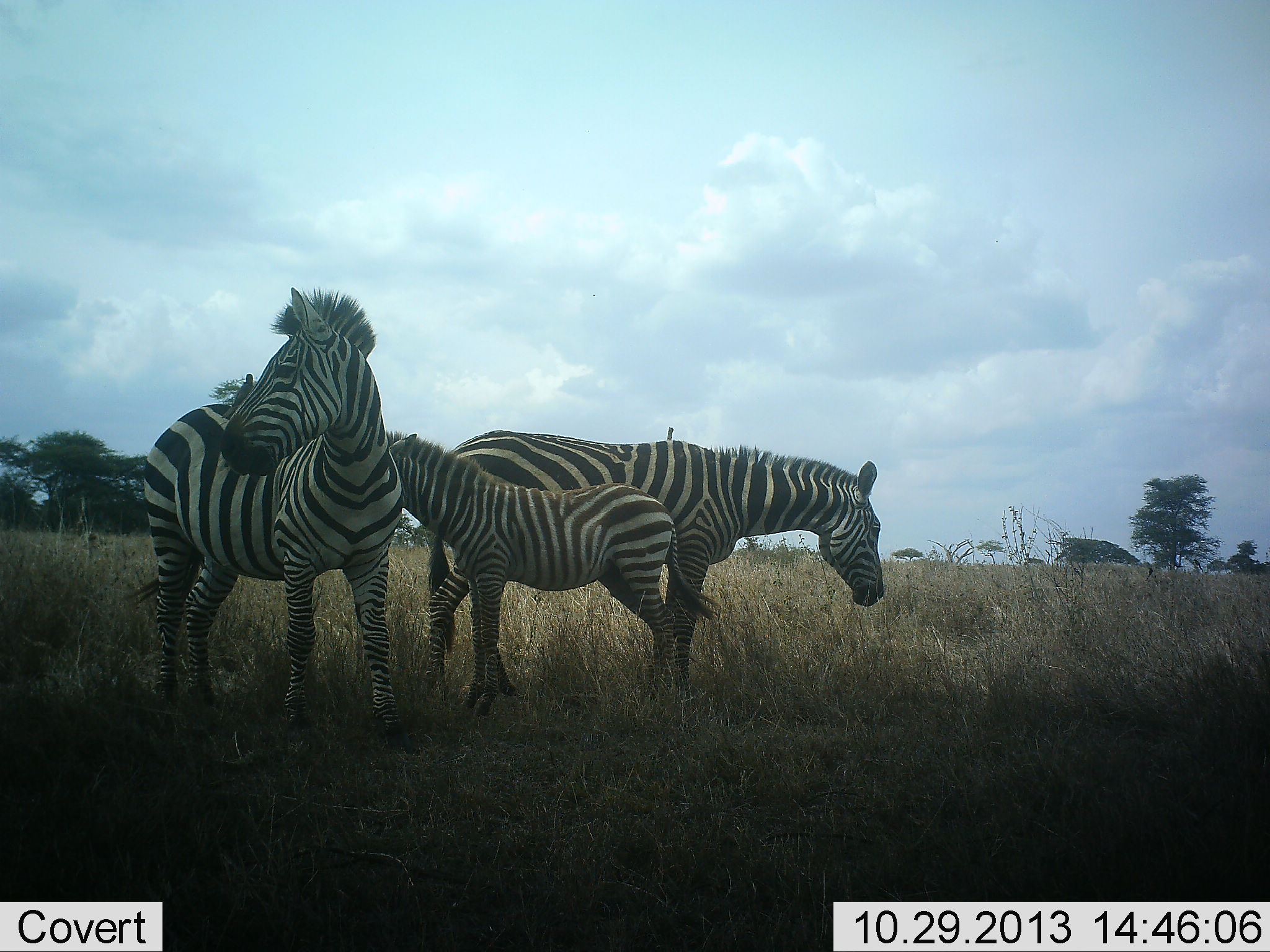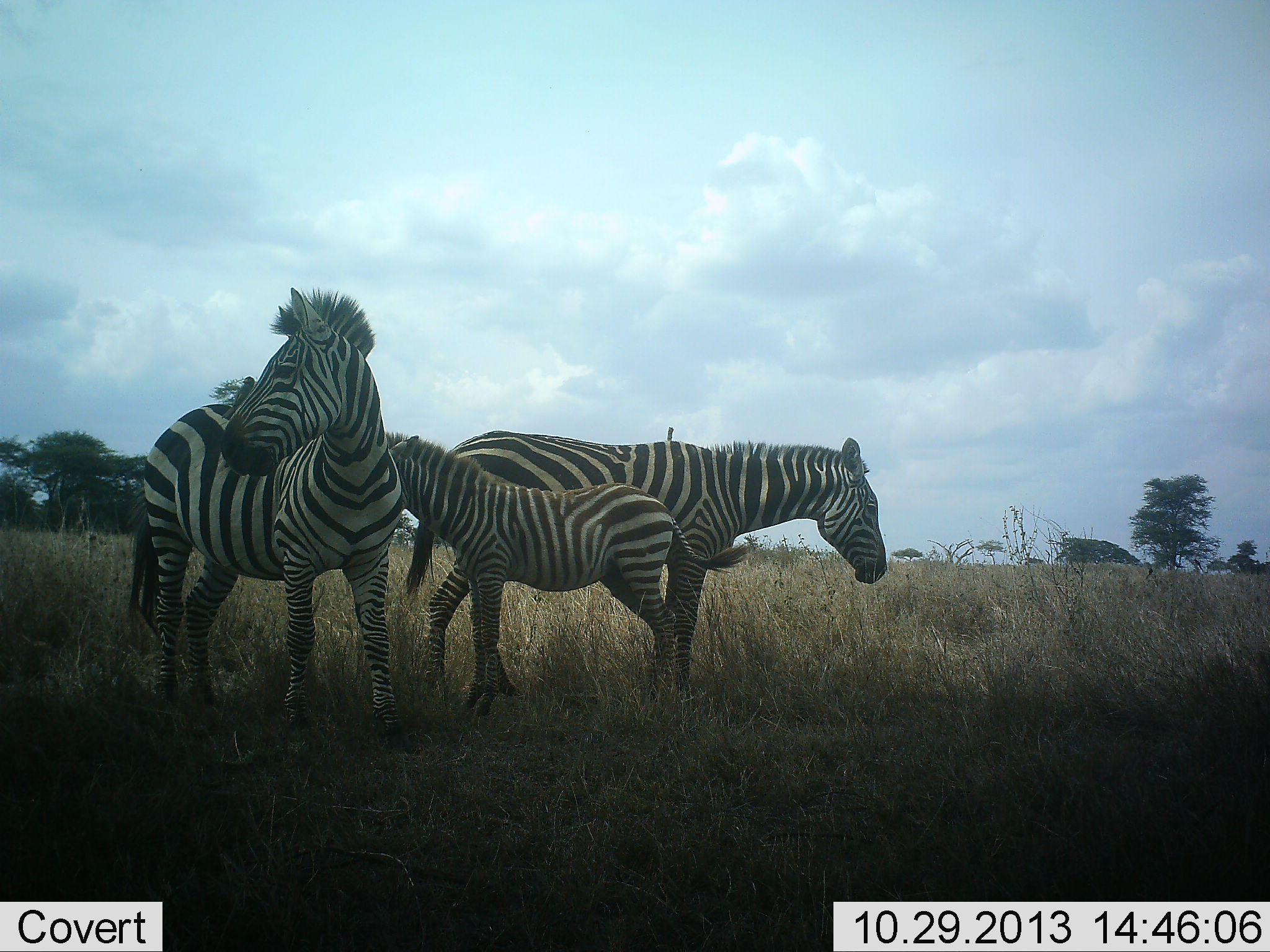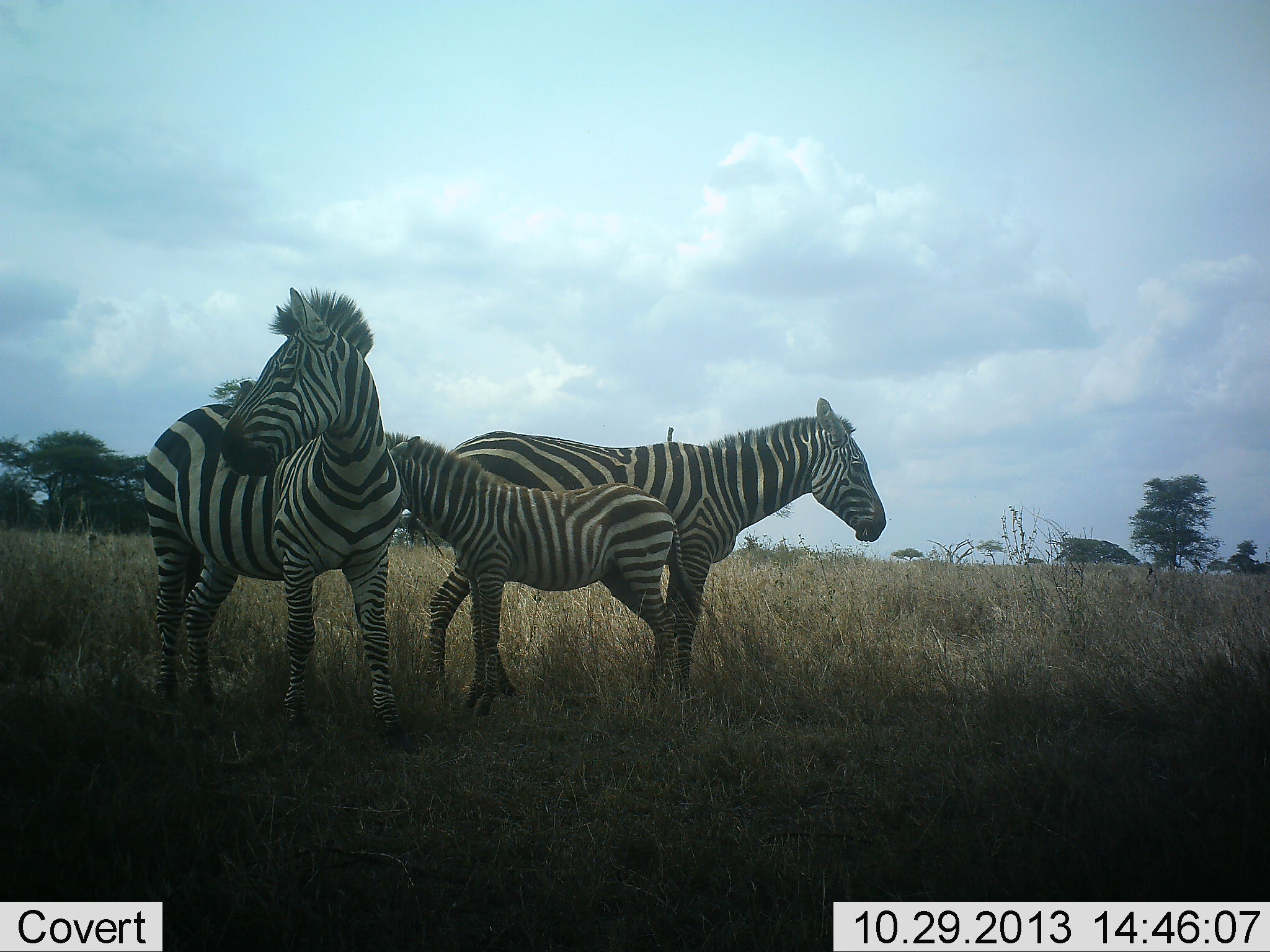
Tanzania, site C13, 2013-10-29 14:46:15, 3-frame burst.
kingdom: Animalia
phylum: Chordata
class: Mammalia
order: Perissodactyla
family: Equidae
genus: Equus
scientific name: Equus quagga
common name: plains zebra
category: zebra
Zebra (plains zebra) (Equus quagga), count 3. Behavior (volunteer vote fractions): standing 93%, resting 3%, moving 10%, interacting 14%. Young present (vote fraction): 83%. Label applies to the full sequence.